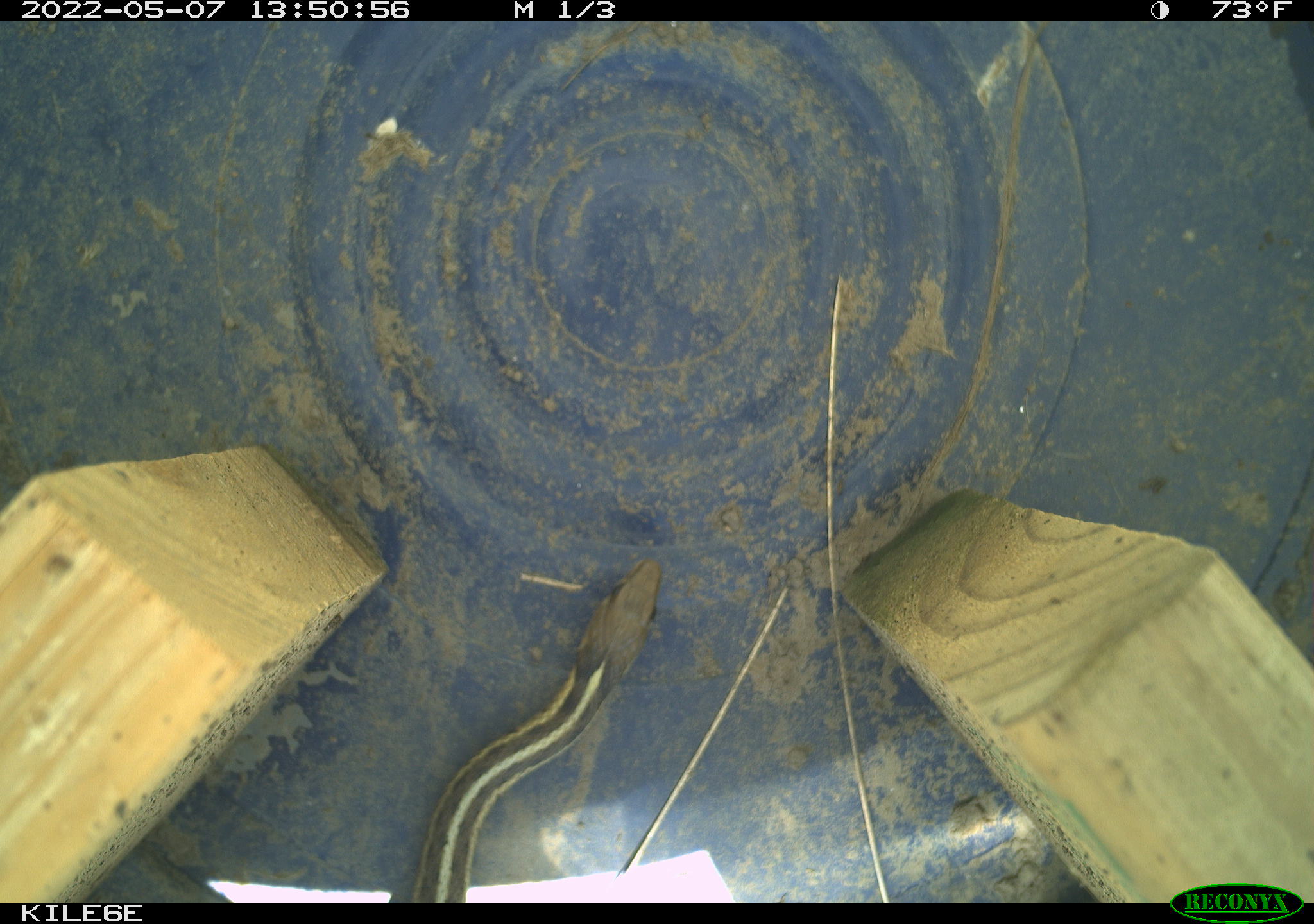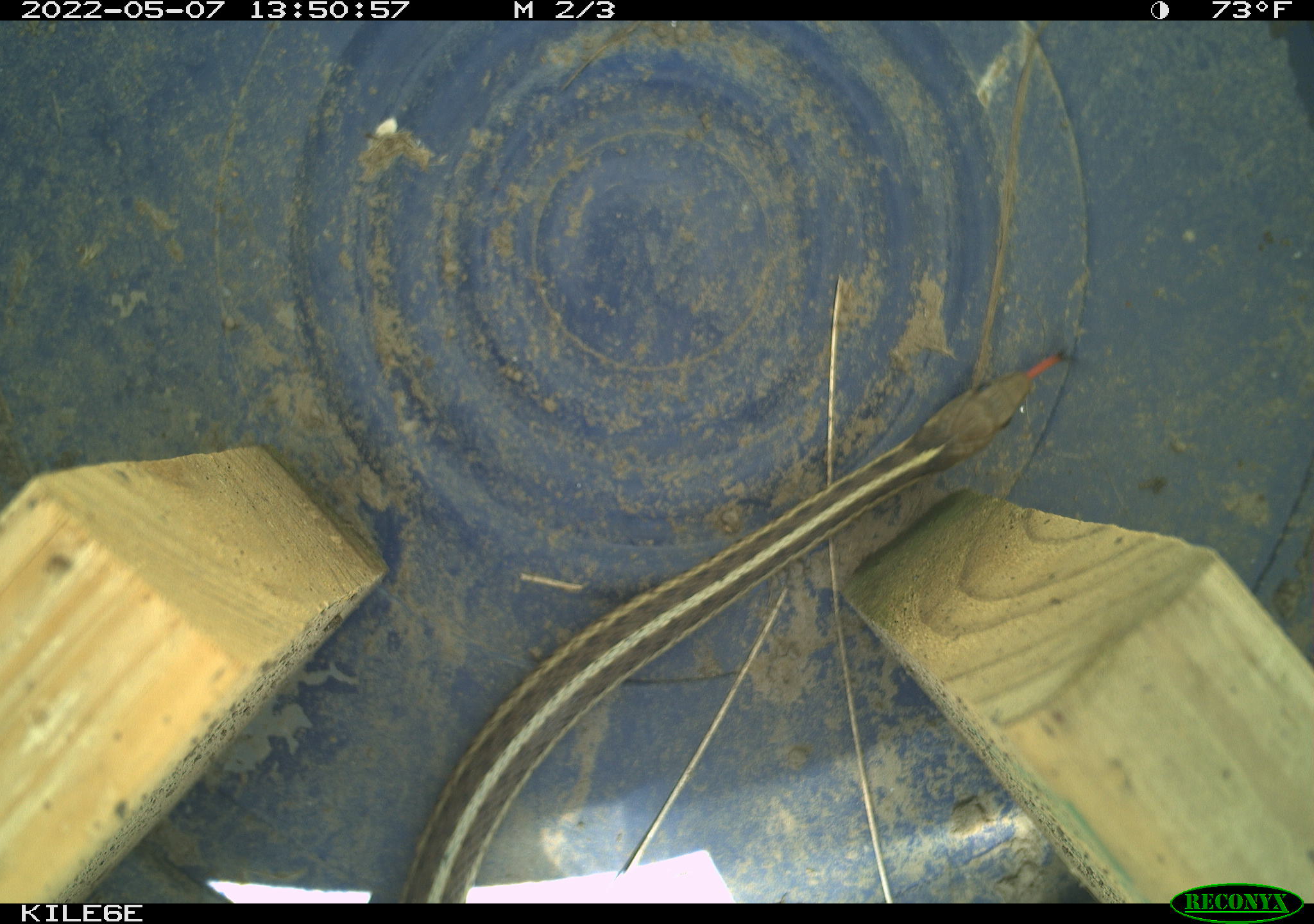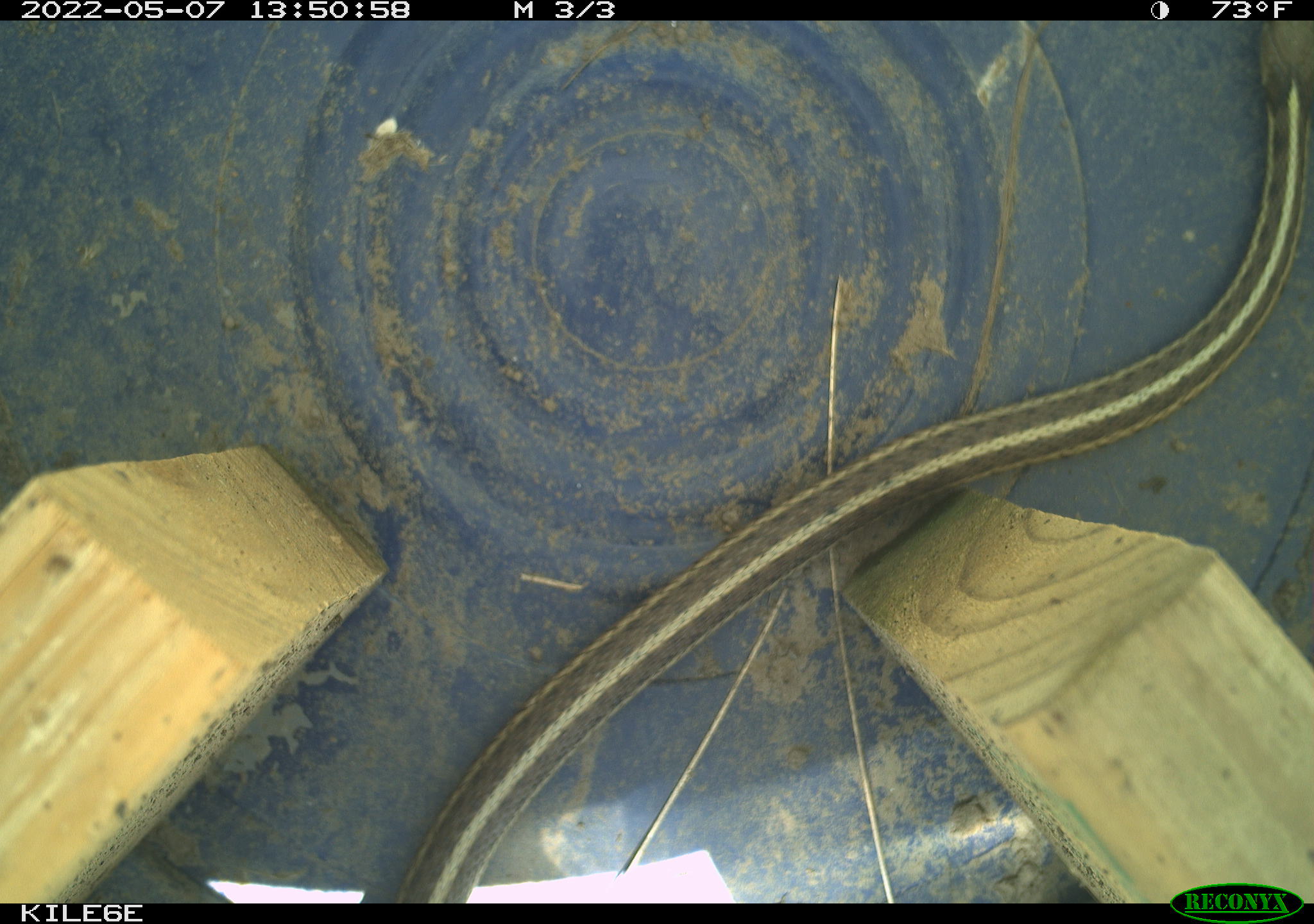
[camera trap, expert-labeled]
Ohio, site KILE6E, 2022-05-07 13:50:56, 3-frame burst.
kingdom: Animalia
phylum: Chordata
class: Reptilia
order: Squamata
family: Colubridae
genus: Thamnophis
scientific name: Thamnophis sirtalis sirtalis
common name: eastern gartersnake